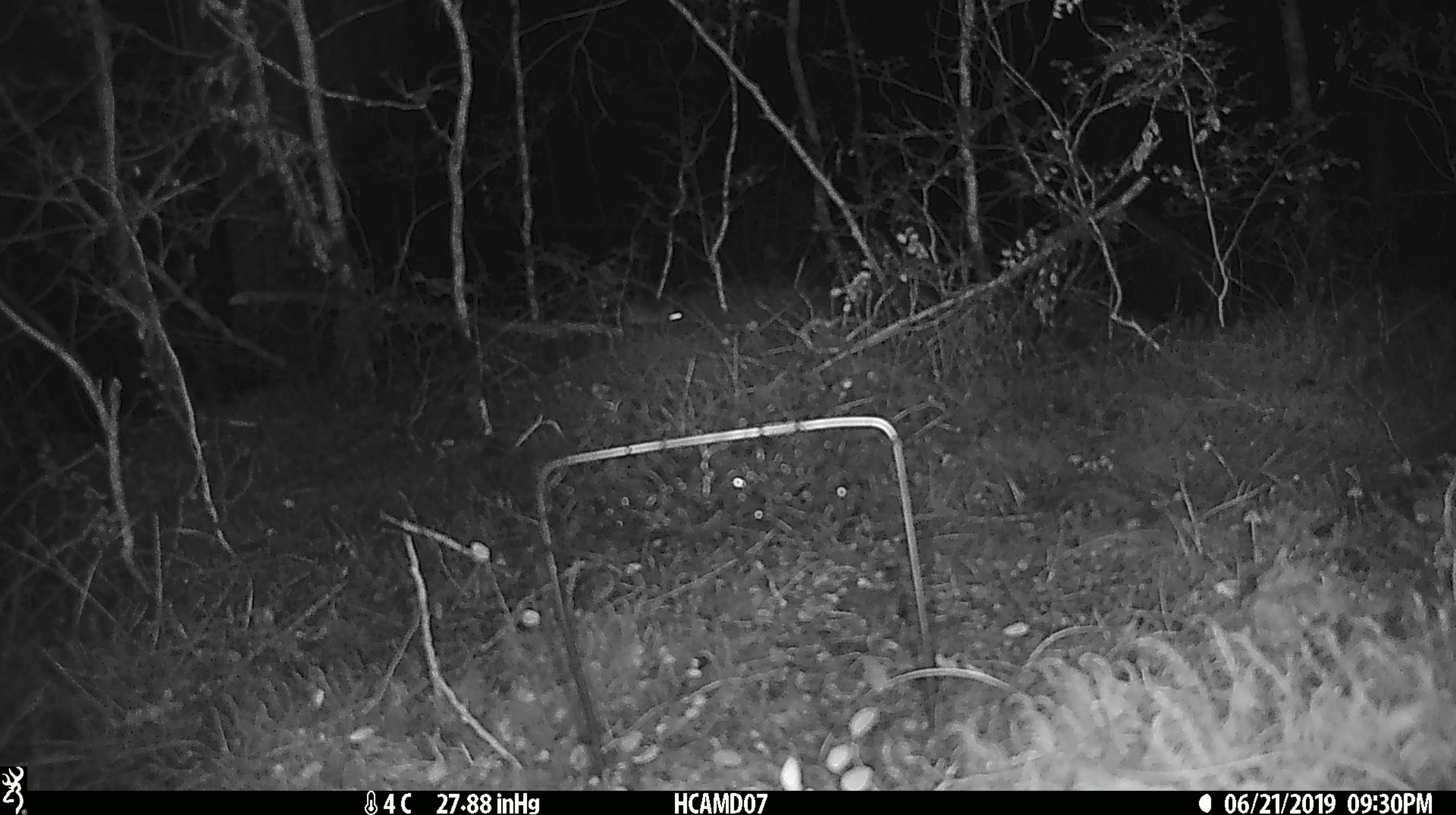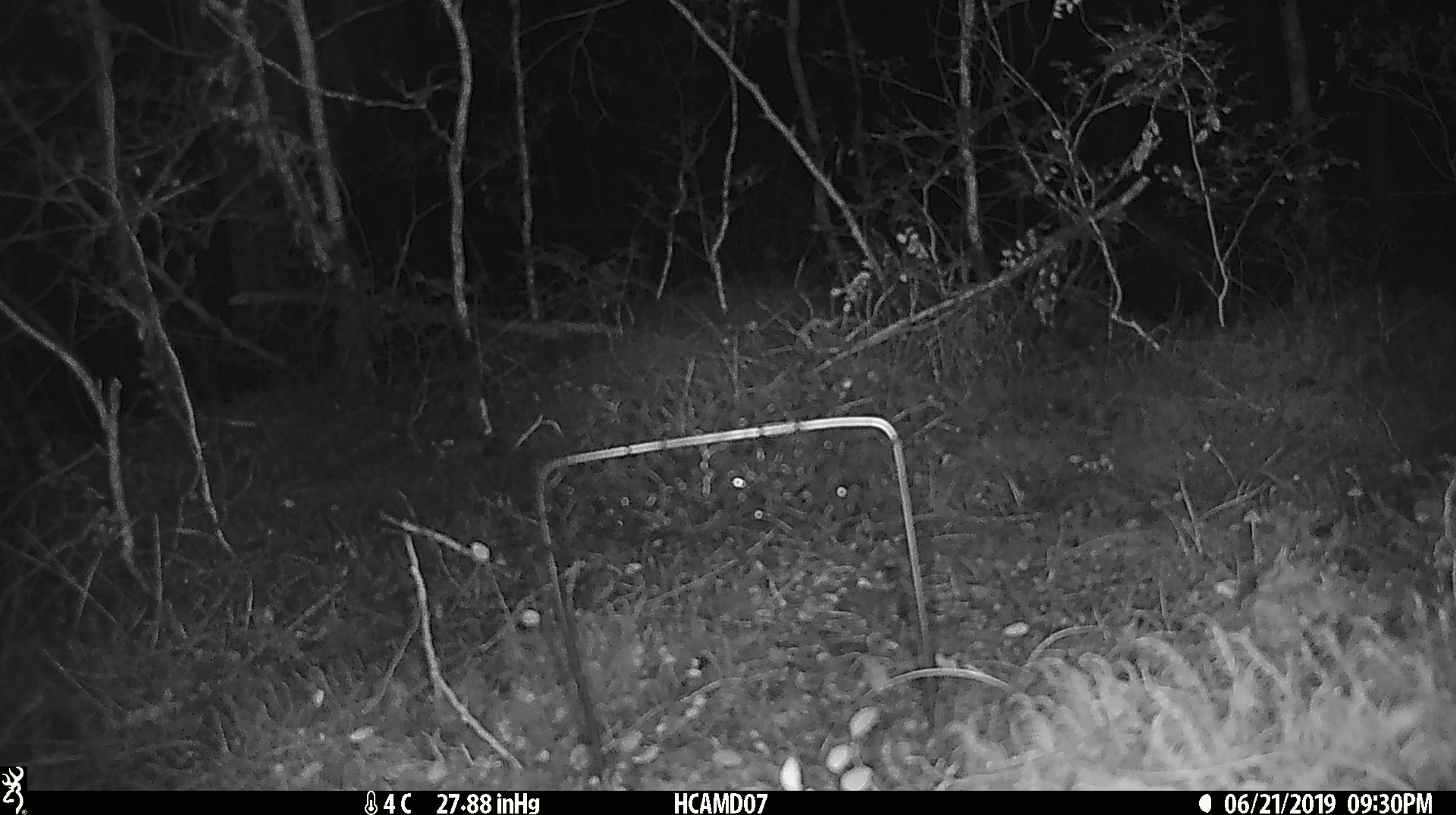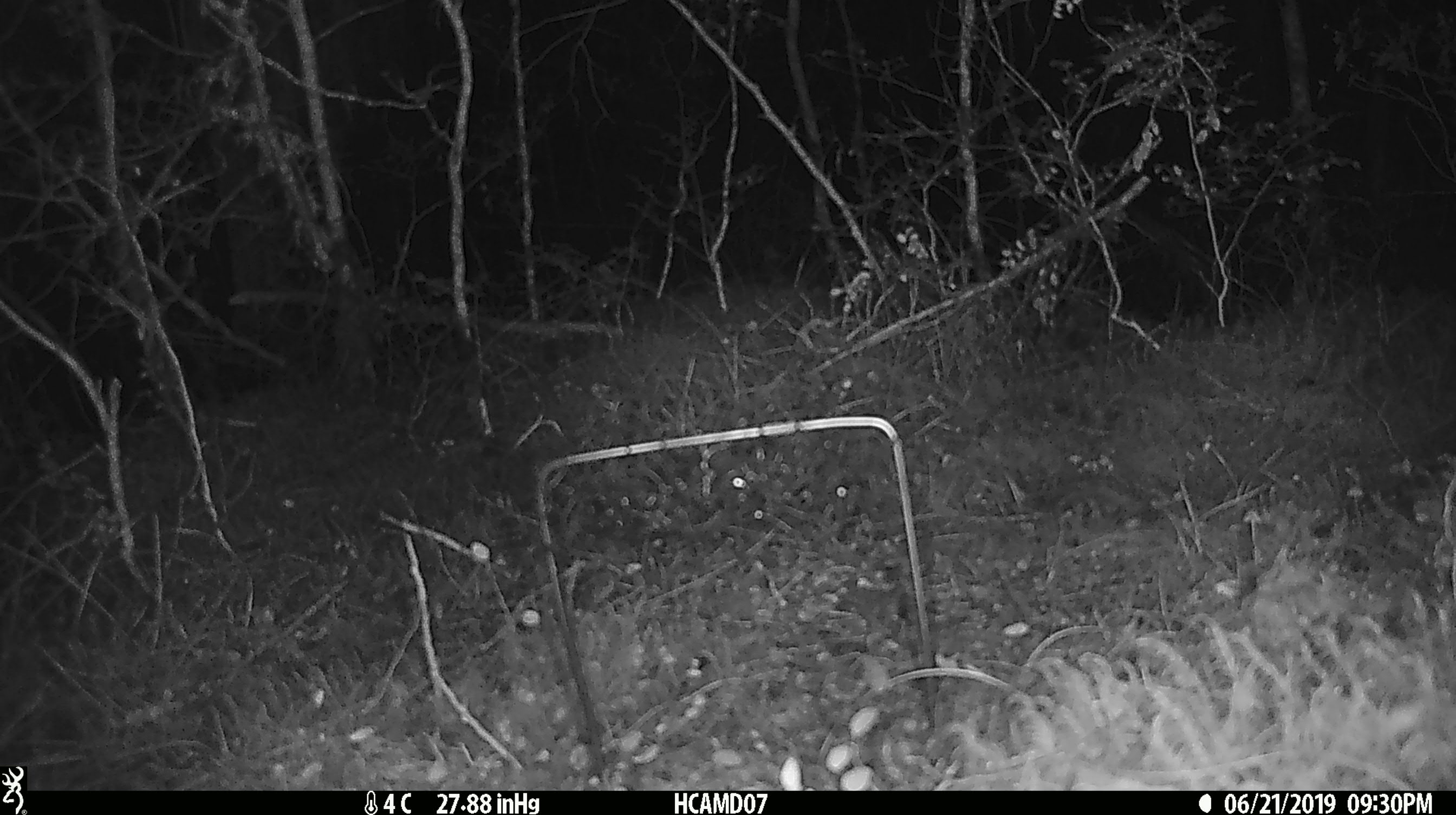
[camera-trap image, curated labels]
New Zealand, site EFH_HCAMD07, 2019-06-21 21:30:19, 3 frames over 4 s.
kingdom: Animalia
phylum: Chordata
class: Mammalia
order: Rodentia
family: Muridae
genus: Mus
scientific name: Mus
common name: mouse